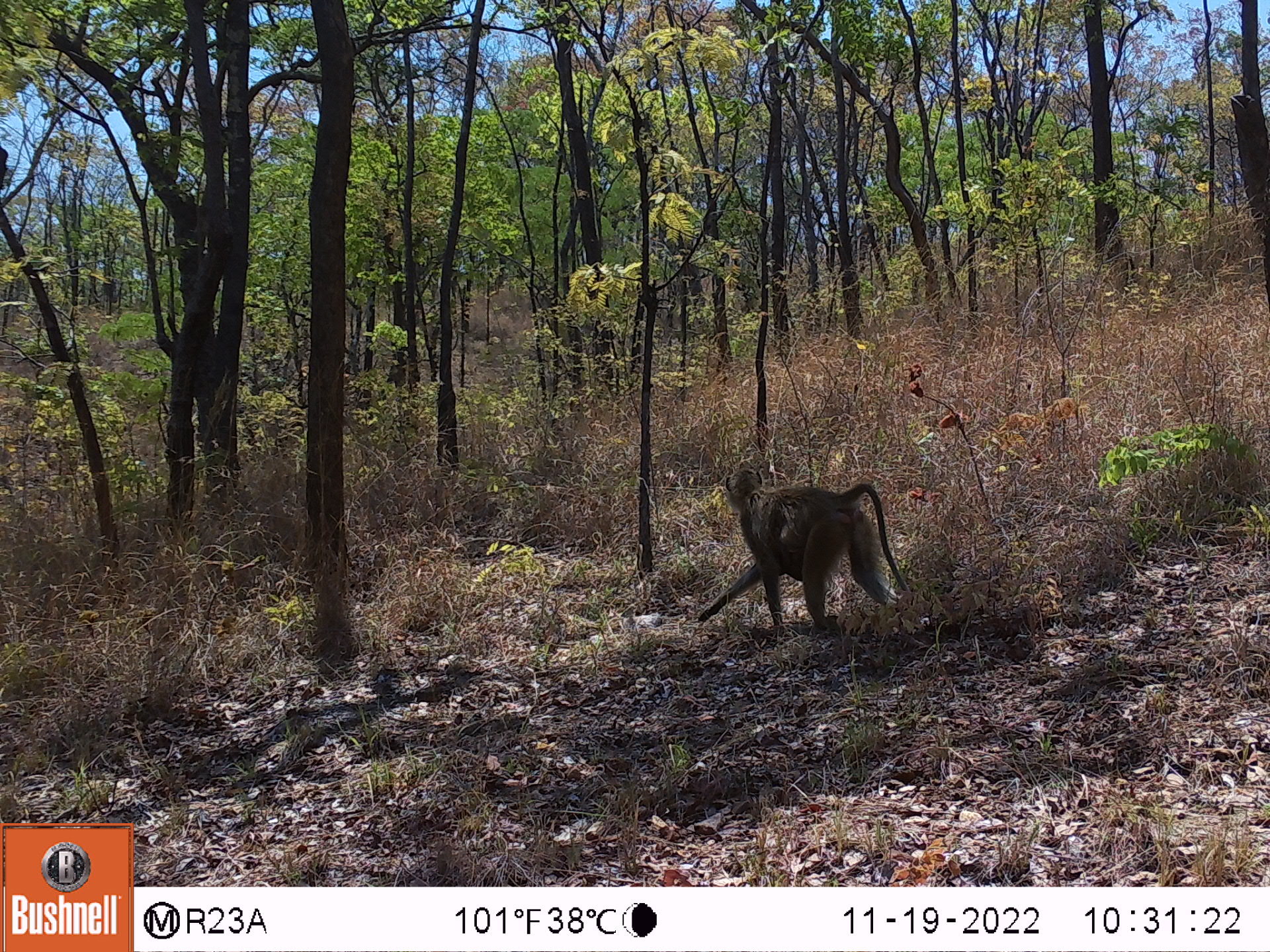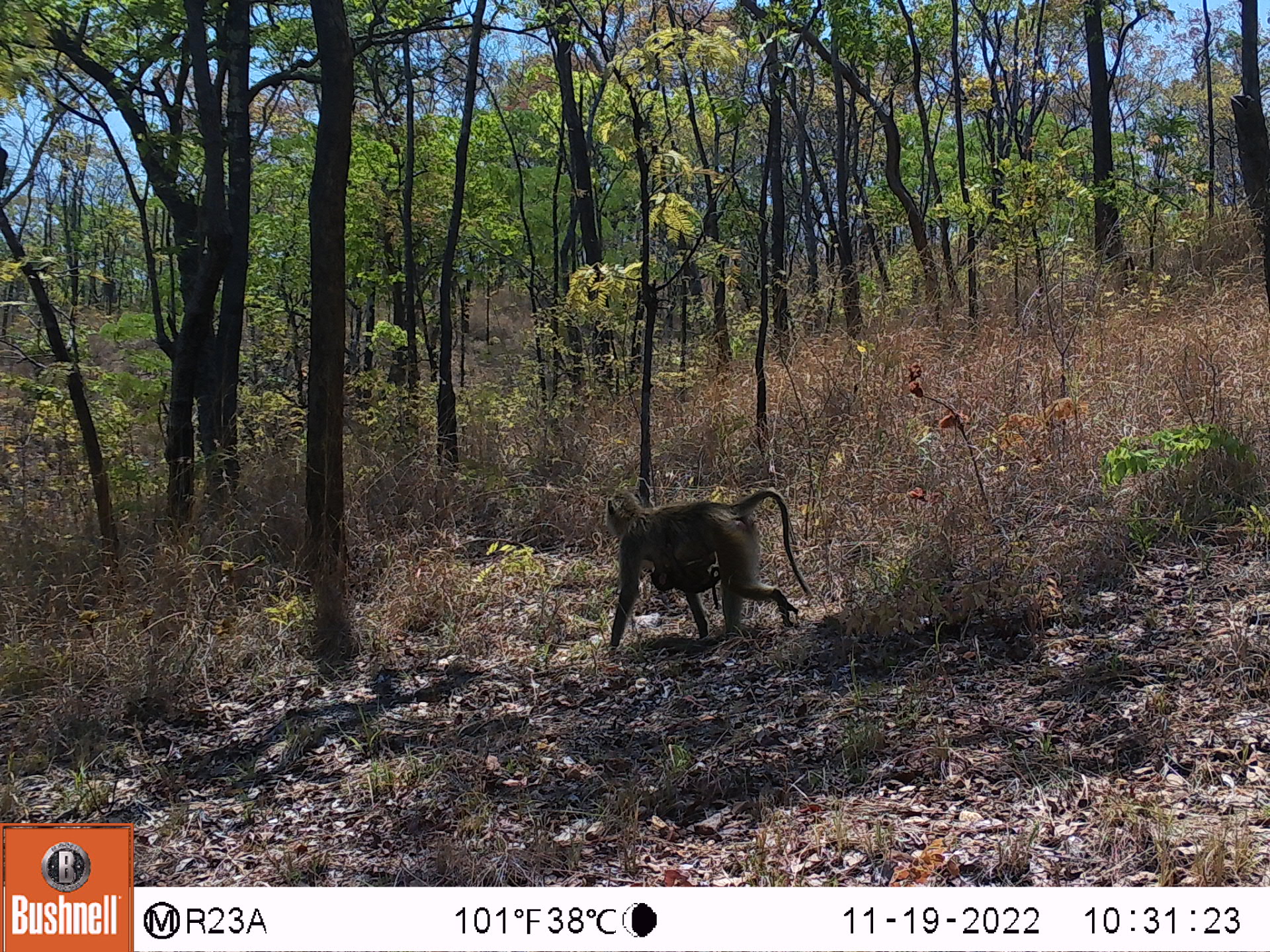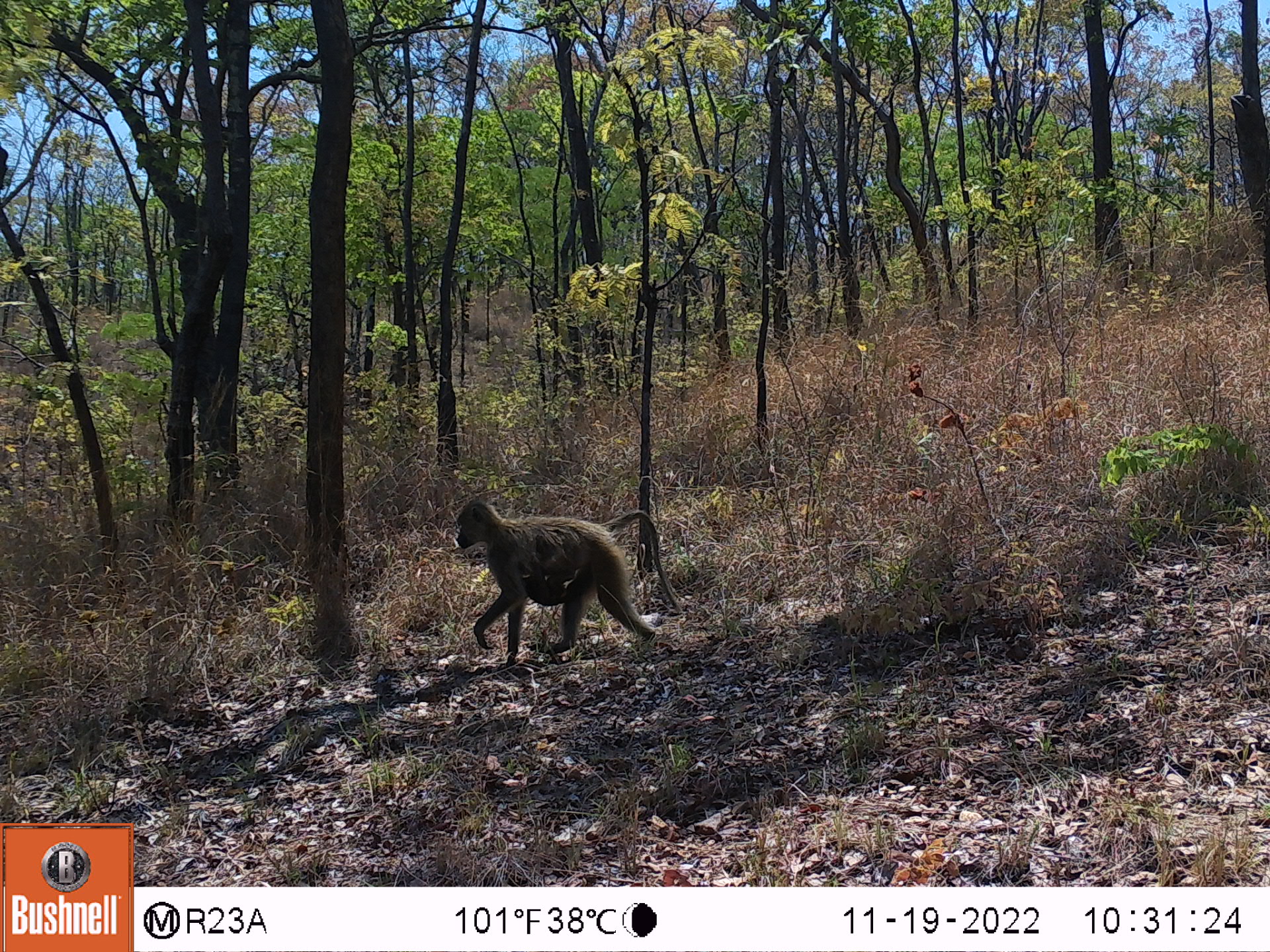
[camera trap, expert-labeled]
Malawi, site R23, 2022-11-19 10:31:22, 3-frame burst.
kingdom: Animalia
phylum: Chordata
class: Mammalia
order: Primates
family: Cercopithecidae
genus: Papio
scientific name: Papio cynocephalus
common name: yellow baboon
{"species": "yellow baboon (Papio cynocephalus)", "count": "2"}